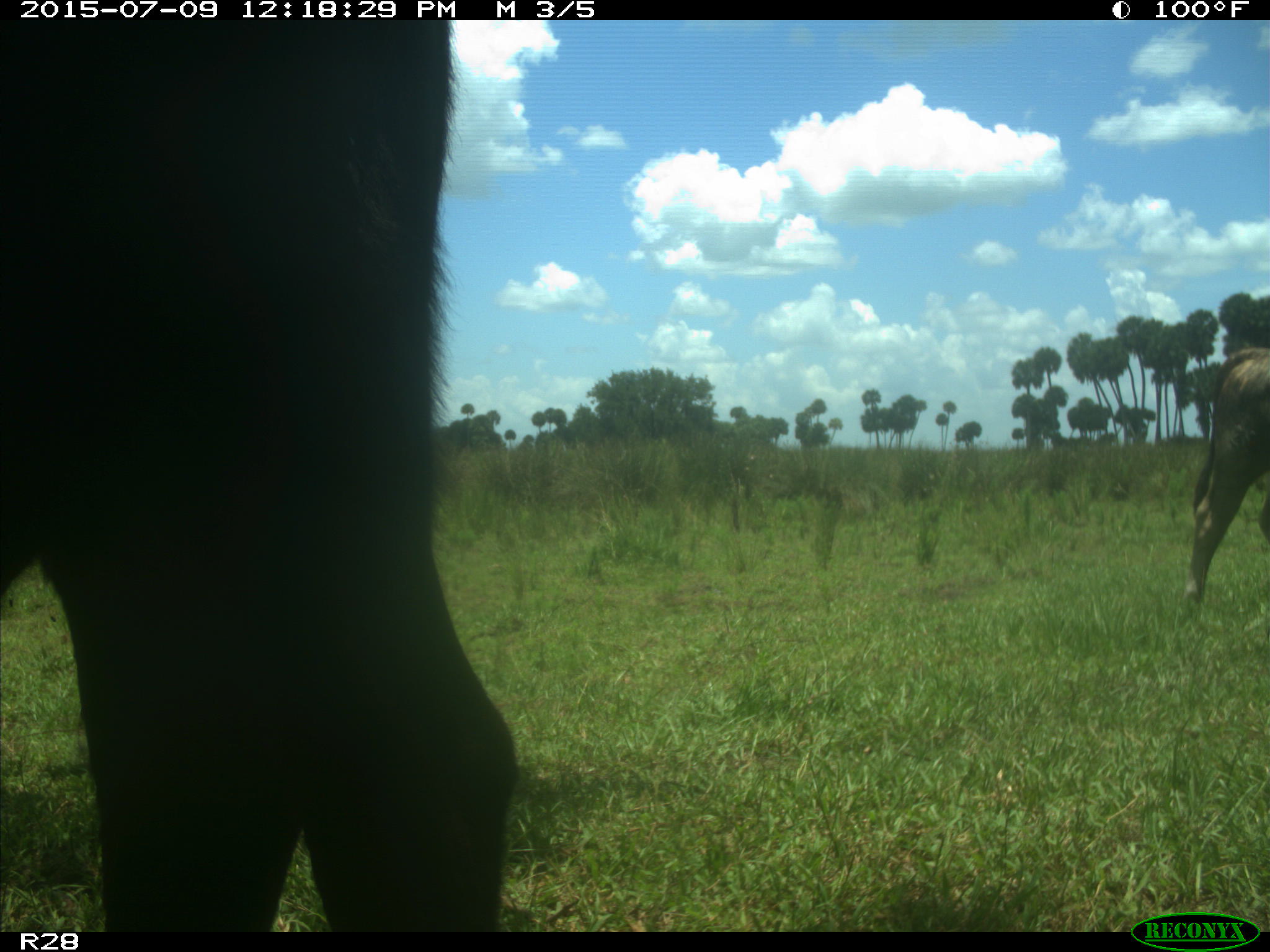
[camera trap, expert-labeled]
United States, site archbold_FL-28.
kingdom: Animalia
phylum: Chordata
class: Mammalia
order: Artiodactyla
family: Bovidae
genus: Bos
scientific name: Bos taurus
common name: domestic cow